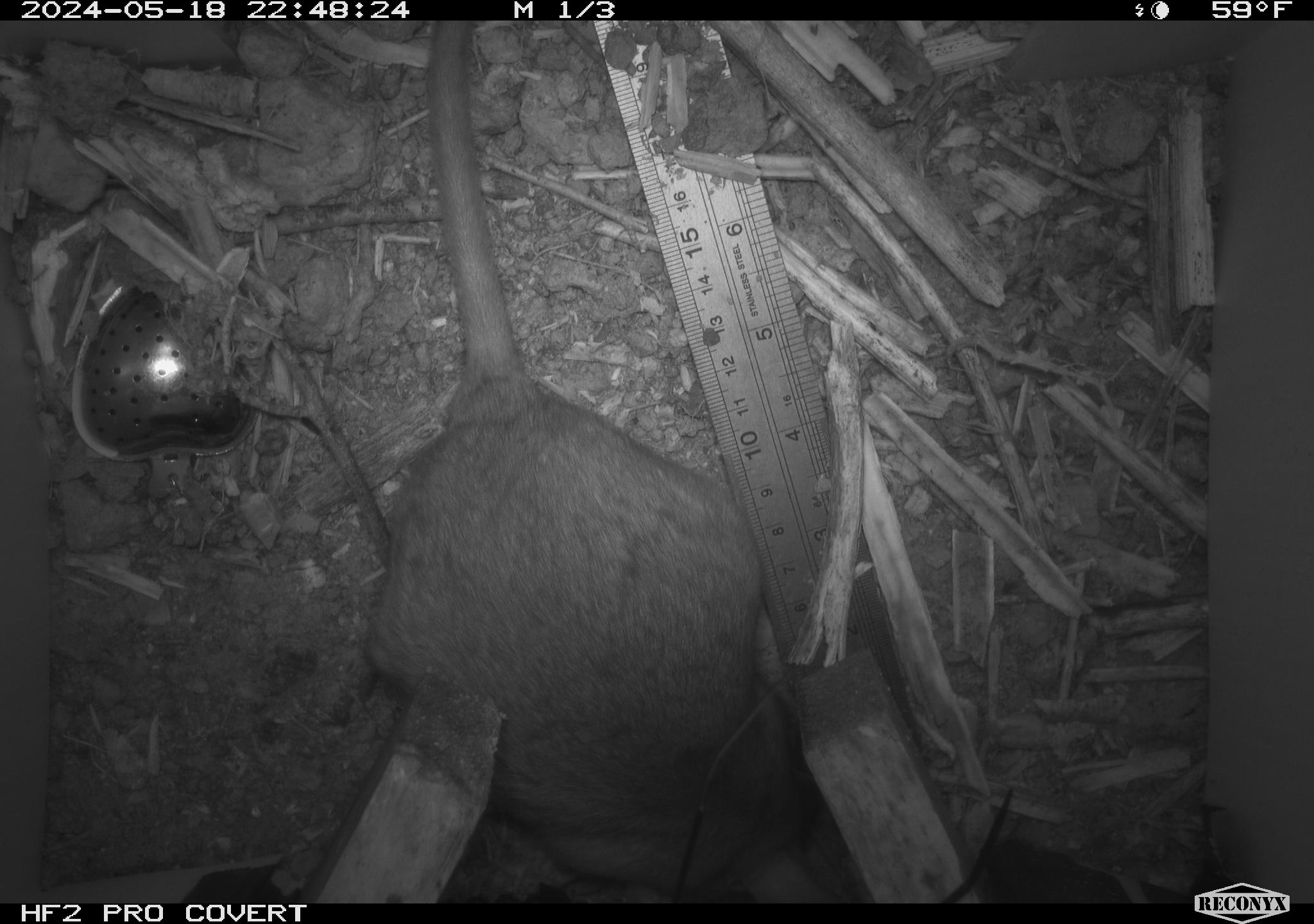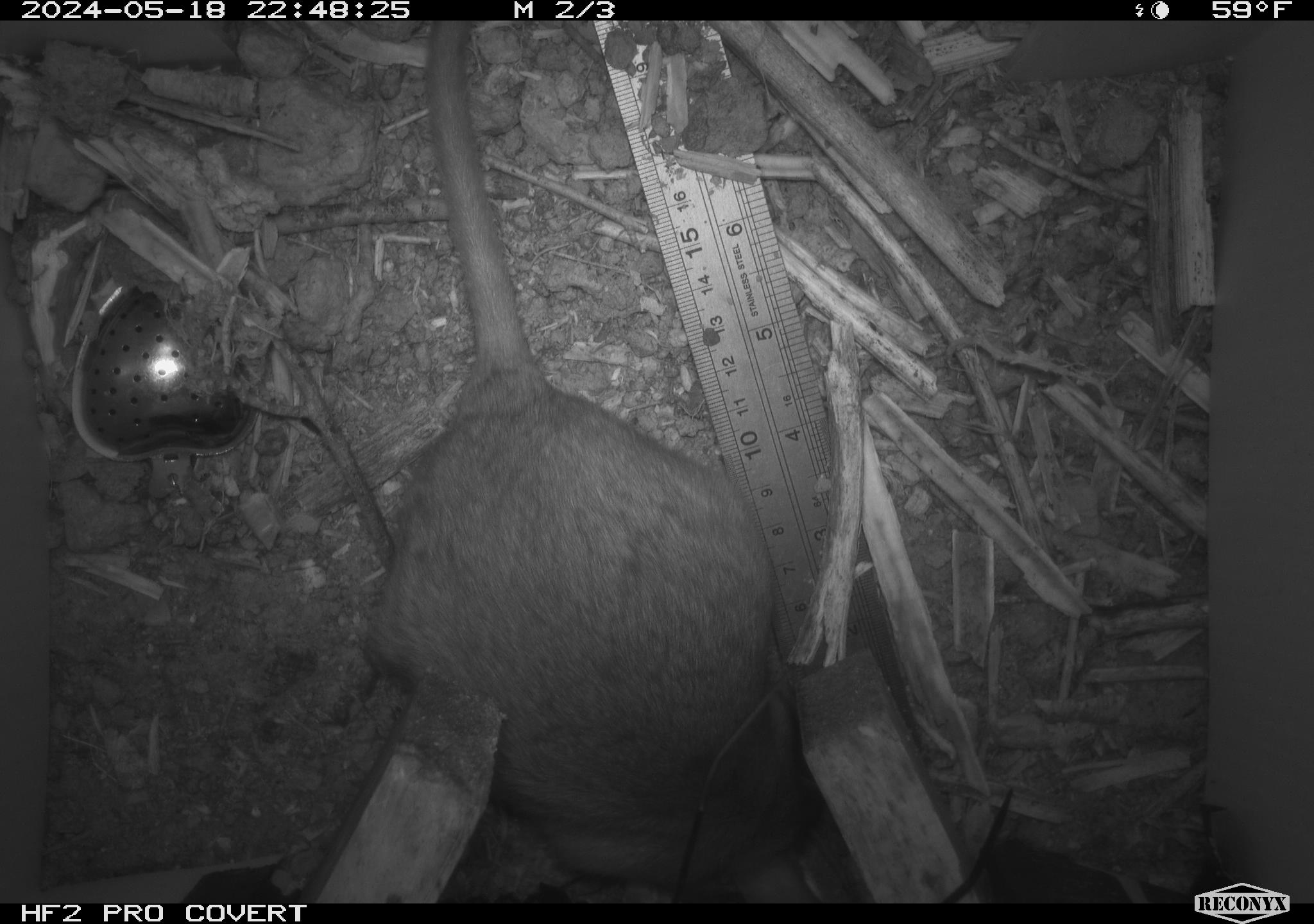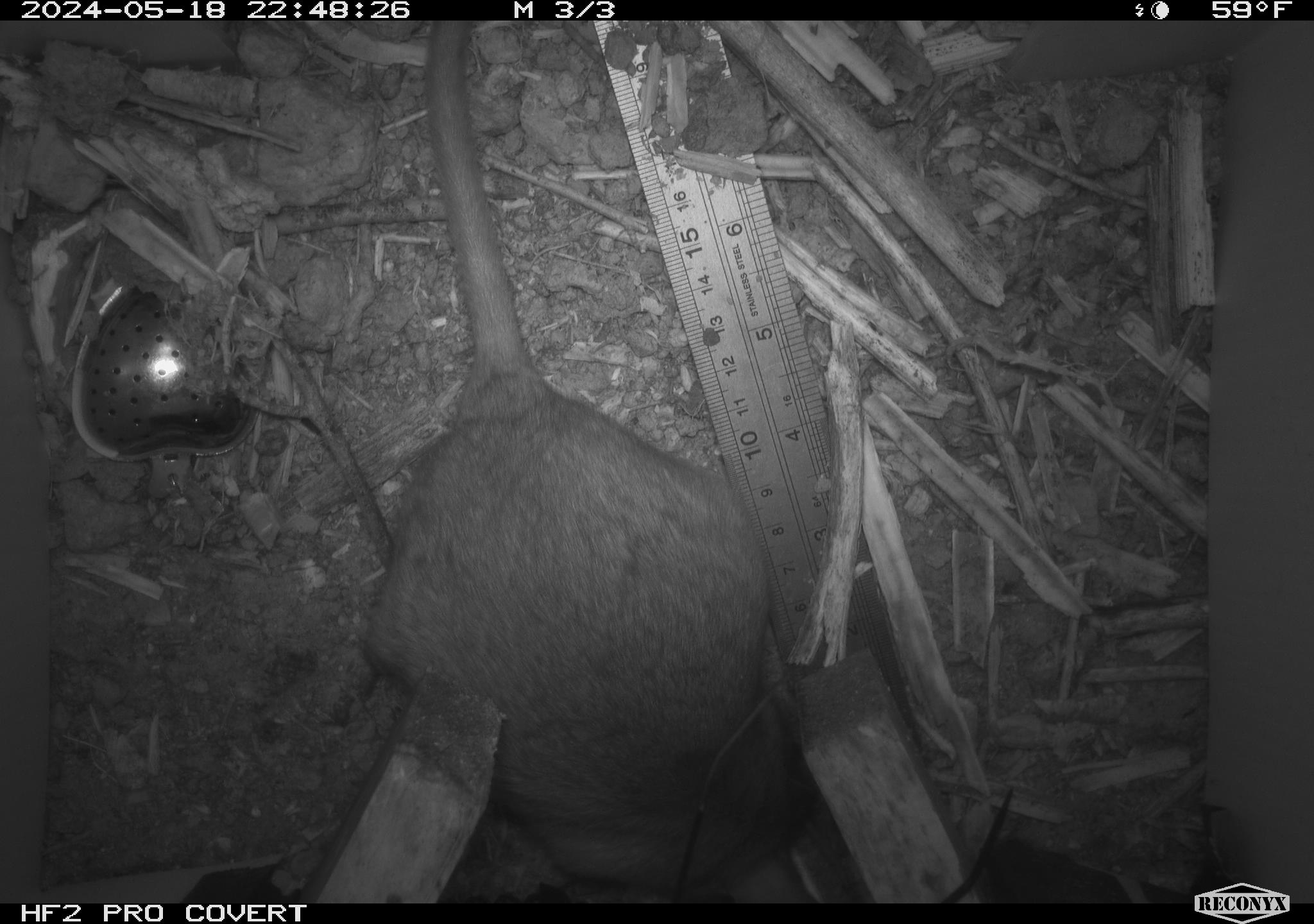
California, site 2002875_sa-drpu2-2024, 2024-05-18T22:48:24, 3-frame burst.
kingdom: Animalia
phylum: Chordata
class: Mammalia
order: Rodentia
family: Cricetidae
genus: Neotoma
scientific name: Neotoma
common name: pack rat or woodrat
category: neotoma species